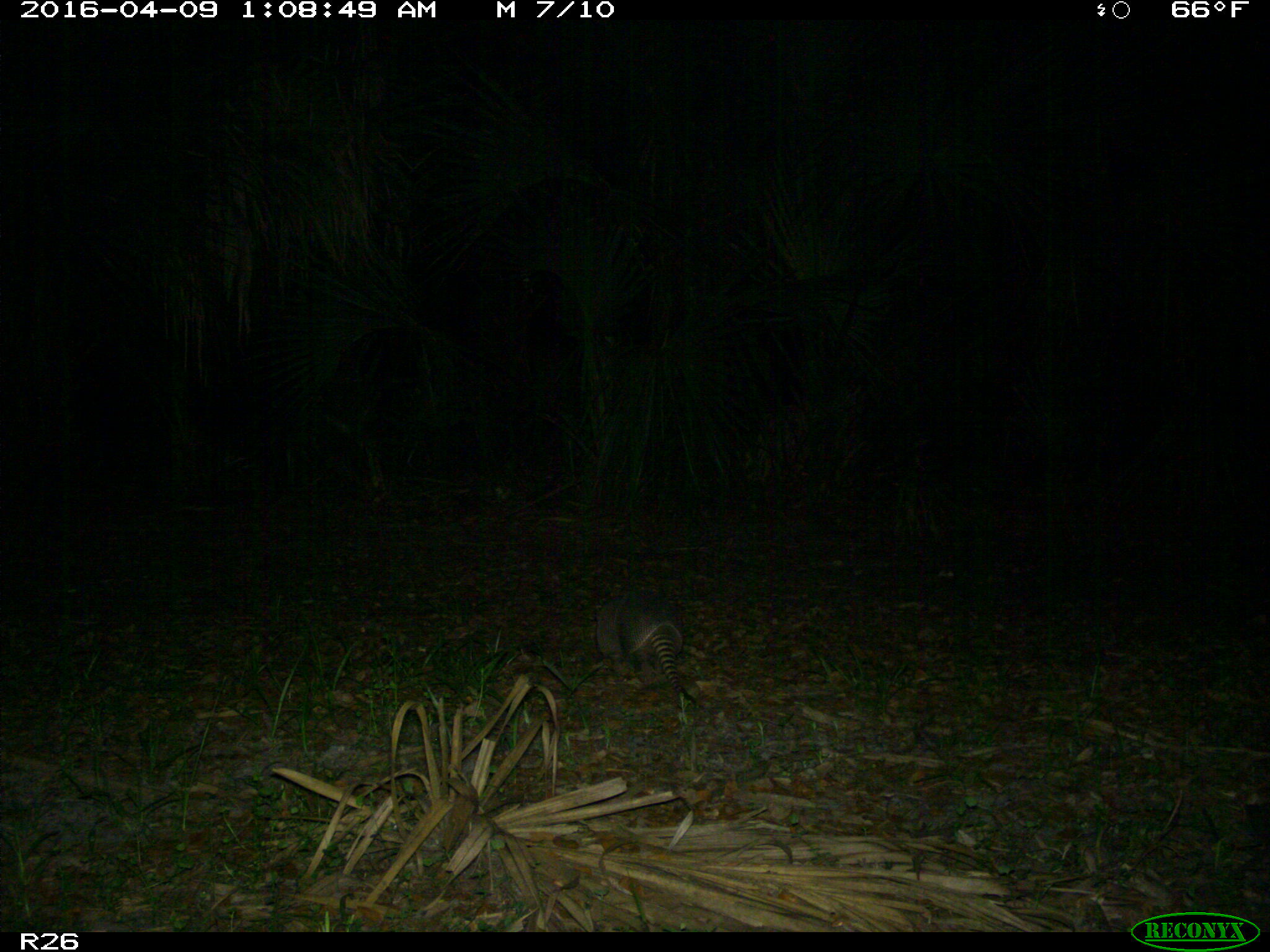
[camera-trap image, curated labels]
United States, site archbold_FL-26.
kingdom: Animalia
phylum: Chordata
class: Mammalia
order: Cingulata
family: Dasypodidae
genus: Dasypus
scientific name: Dasypus novemcinctus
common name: nine-banded armadillo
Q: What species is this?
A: Dasypus novemcinctus (nine-banded armadillo).